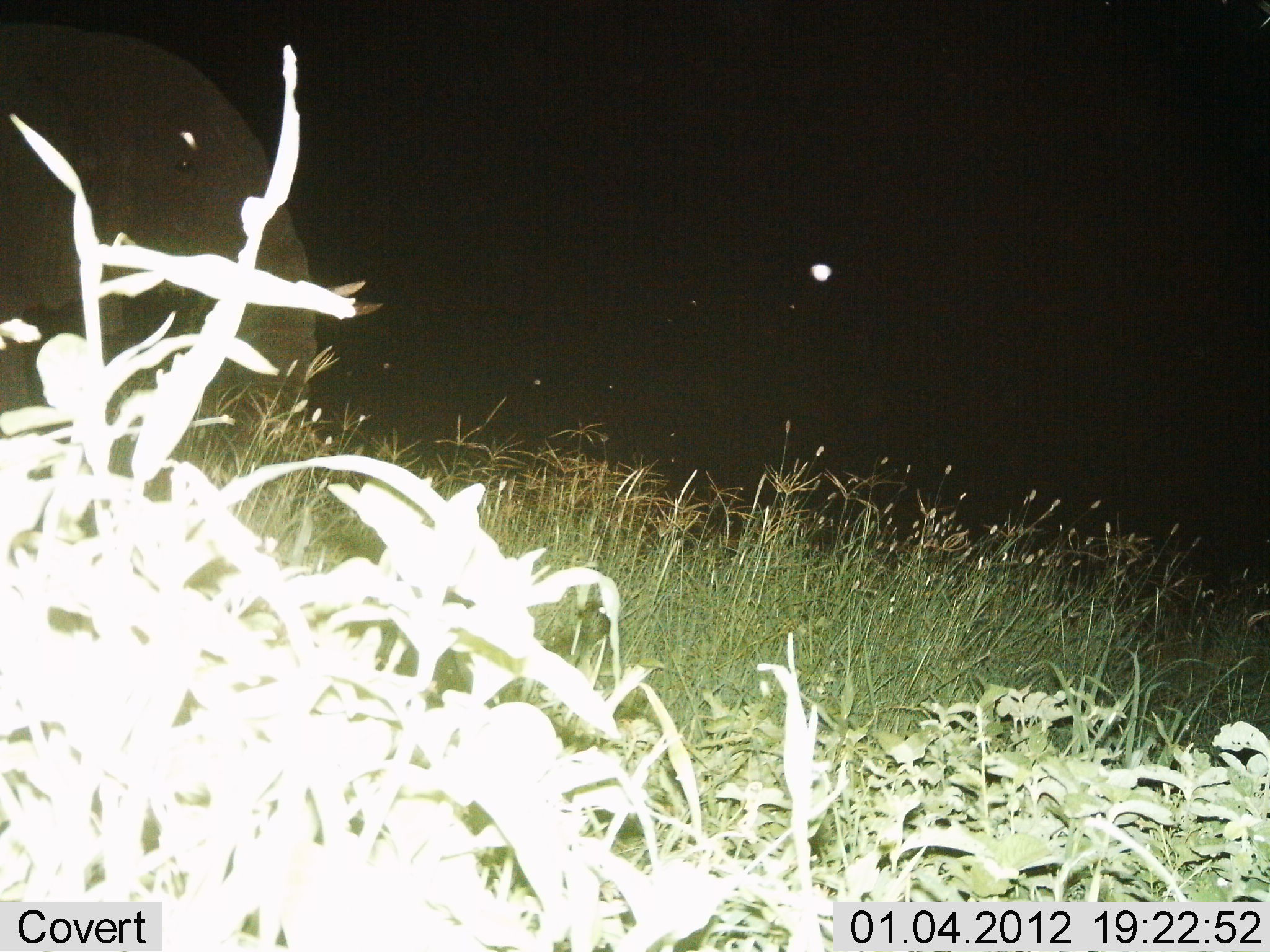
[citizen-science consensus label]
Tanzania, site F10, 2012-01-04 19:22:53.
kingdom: Animalia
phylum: Chordata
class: Mammalia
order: Proboscidea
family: Elephantidae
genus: Loxodonta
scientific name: Loxodonta africana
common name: african bush elephant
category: elephant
Elephant (african bush elephant) (Loxodonta africana), count 1. Behavior (volunteer vote fractions): standing 80%, resting 0%, moving 30%, interacting 0%. Young present (vote fraction): 0%. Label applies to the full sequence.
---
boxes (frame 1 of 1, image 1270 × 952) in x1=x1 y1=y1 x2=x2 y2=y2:
animal: x1=2 y1=2 x2=329 y2=506